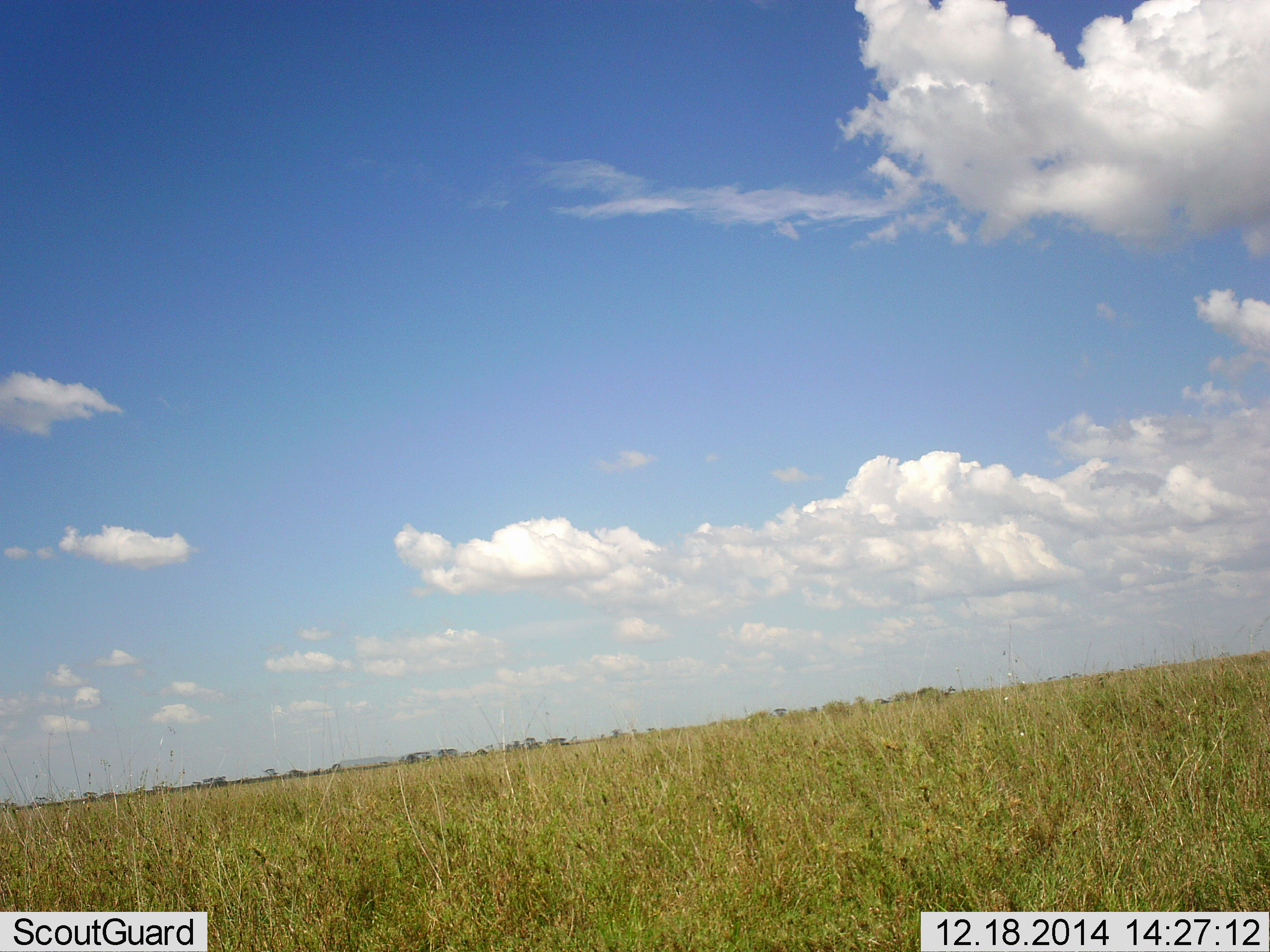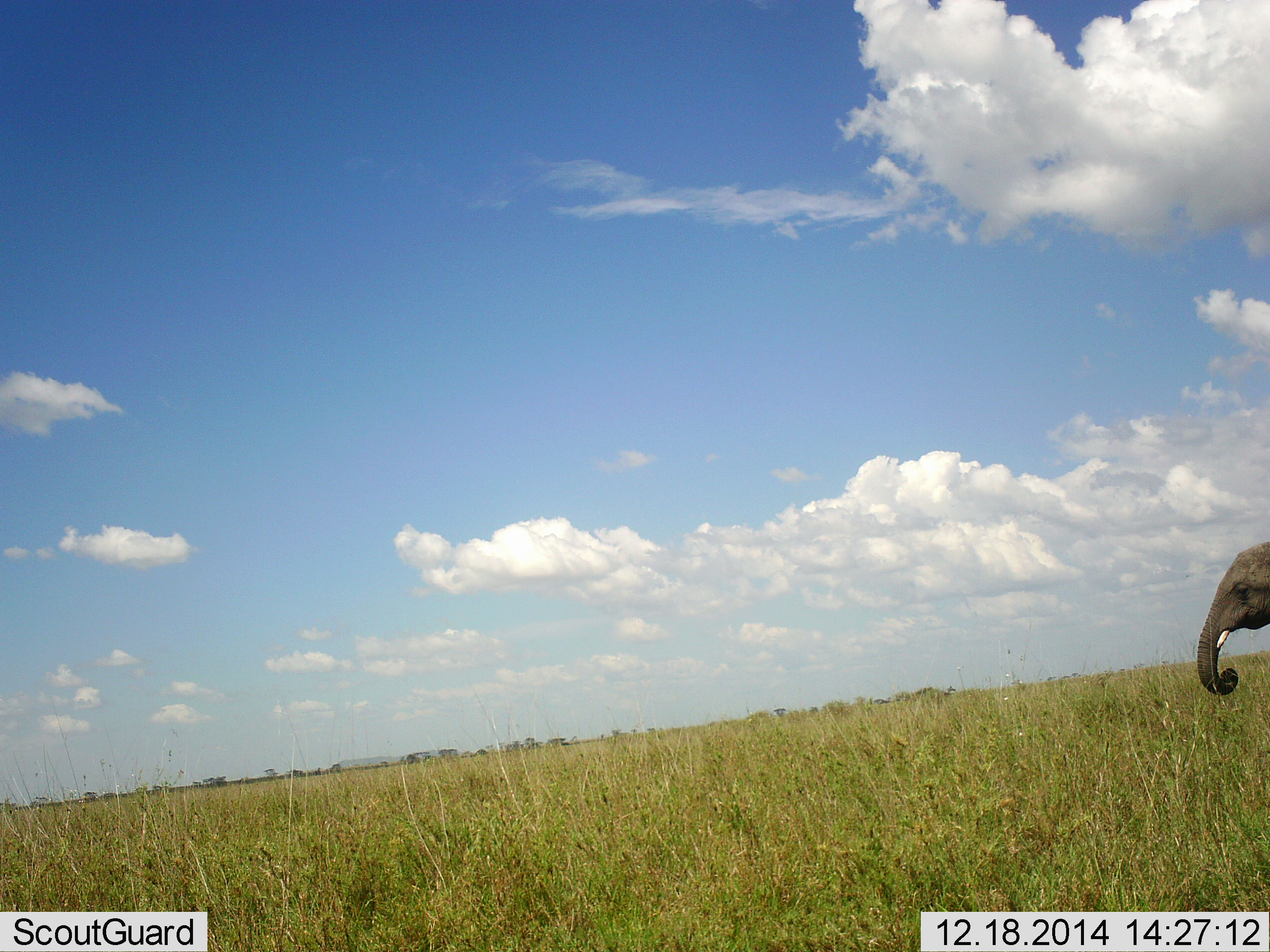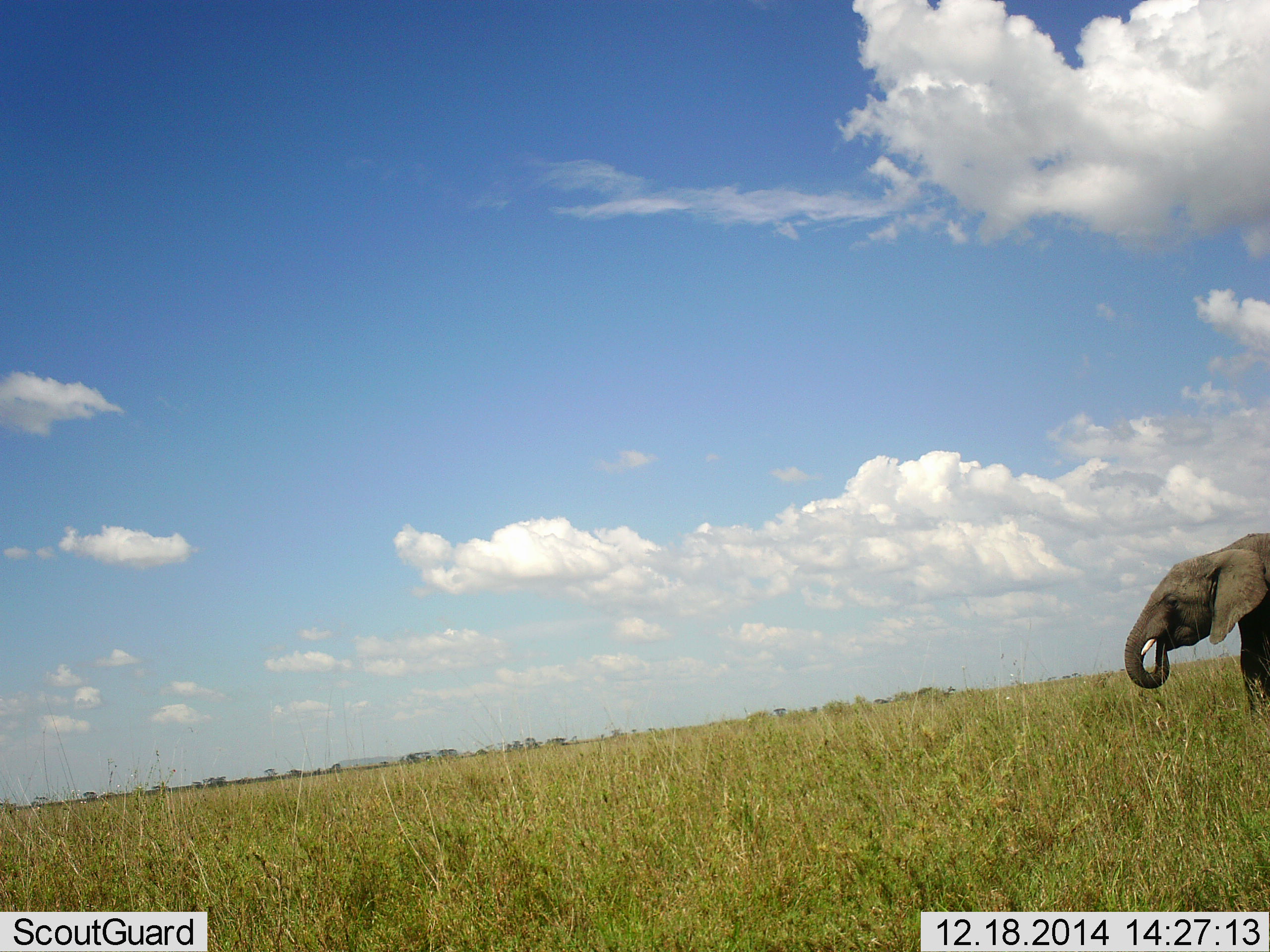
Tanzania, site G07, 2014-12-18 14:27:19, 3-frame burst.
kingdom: Animalia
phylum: Chordata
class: Mammalia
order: Proboscidea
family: Elephantidae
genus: Loxodonta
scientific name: Loxodonta africana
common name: african bush elephant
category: elephant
Elephant (african bush elephant) (Loxodonta africana), count 1. Behavior (volunteer vote fractions): standing 10%, resting 0%, moving 70%, interacting 0%. Young present (vote fraction): 0%. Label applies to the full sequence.